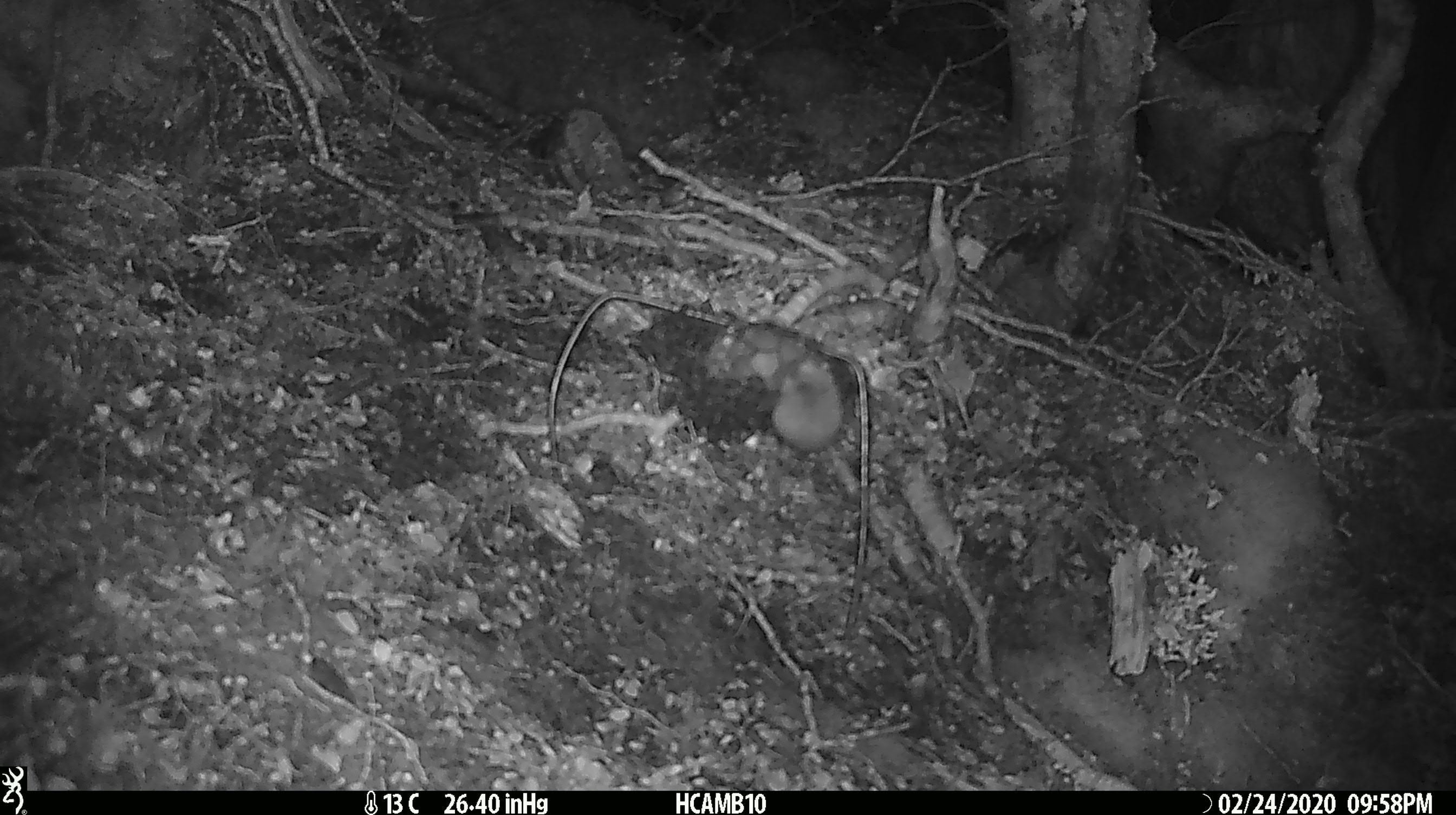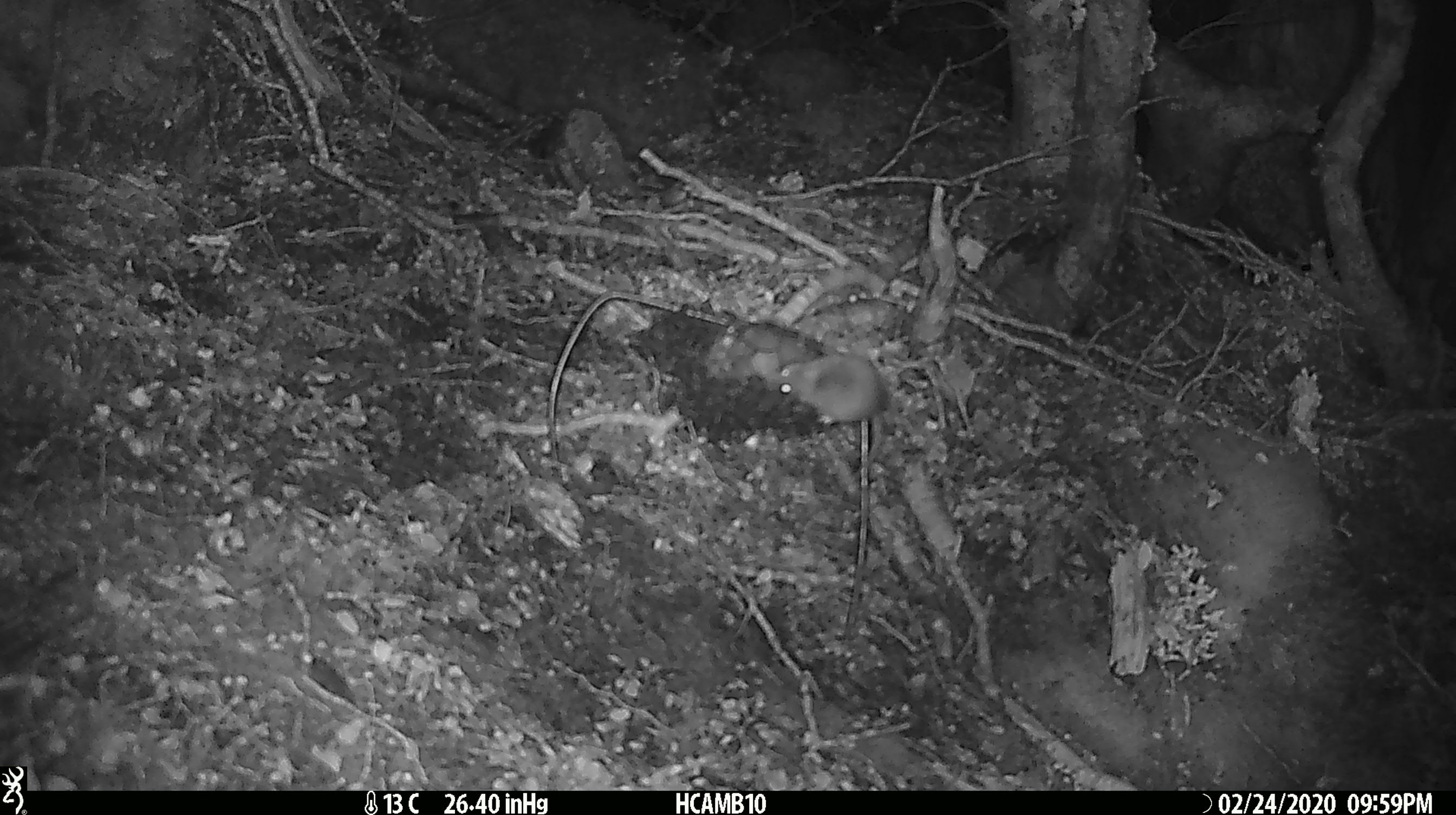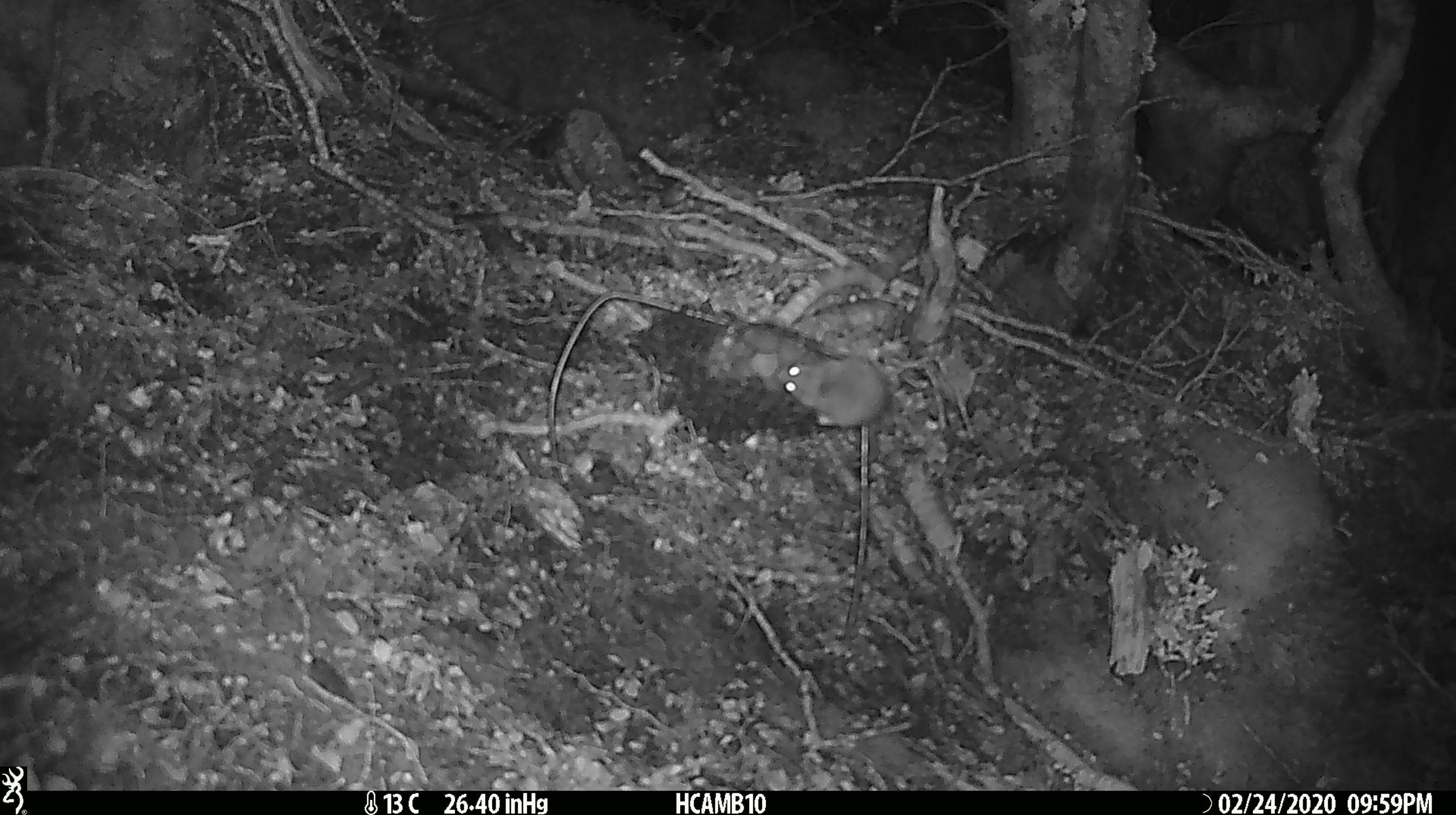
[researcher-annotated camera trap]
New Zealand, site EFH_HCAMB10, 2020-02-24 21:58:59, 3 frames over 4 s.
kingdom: Animalia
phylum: Chordata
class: Mammalia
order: Rodentia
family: Muridae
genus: Mus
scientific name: Mus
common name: mouse